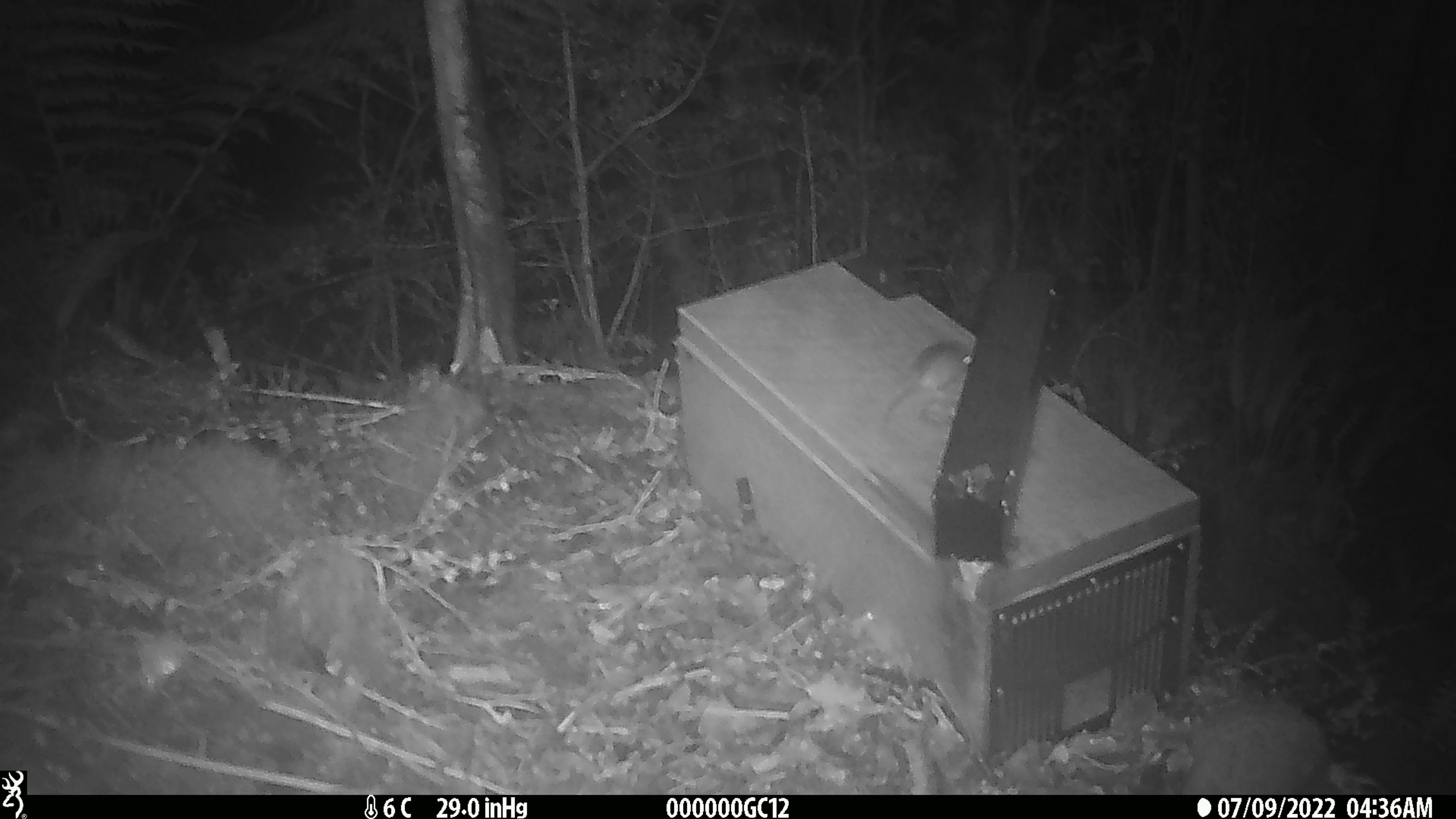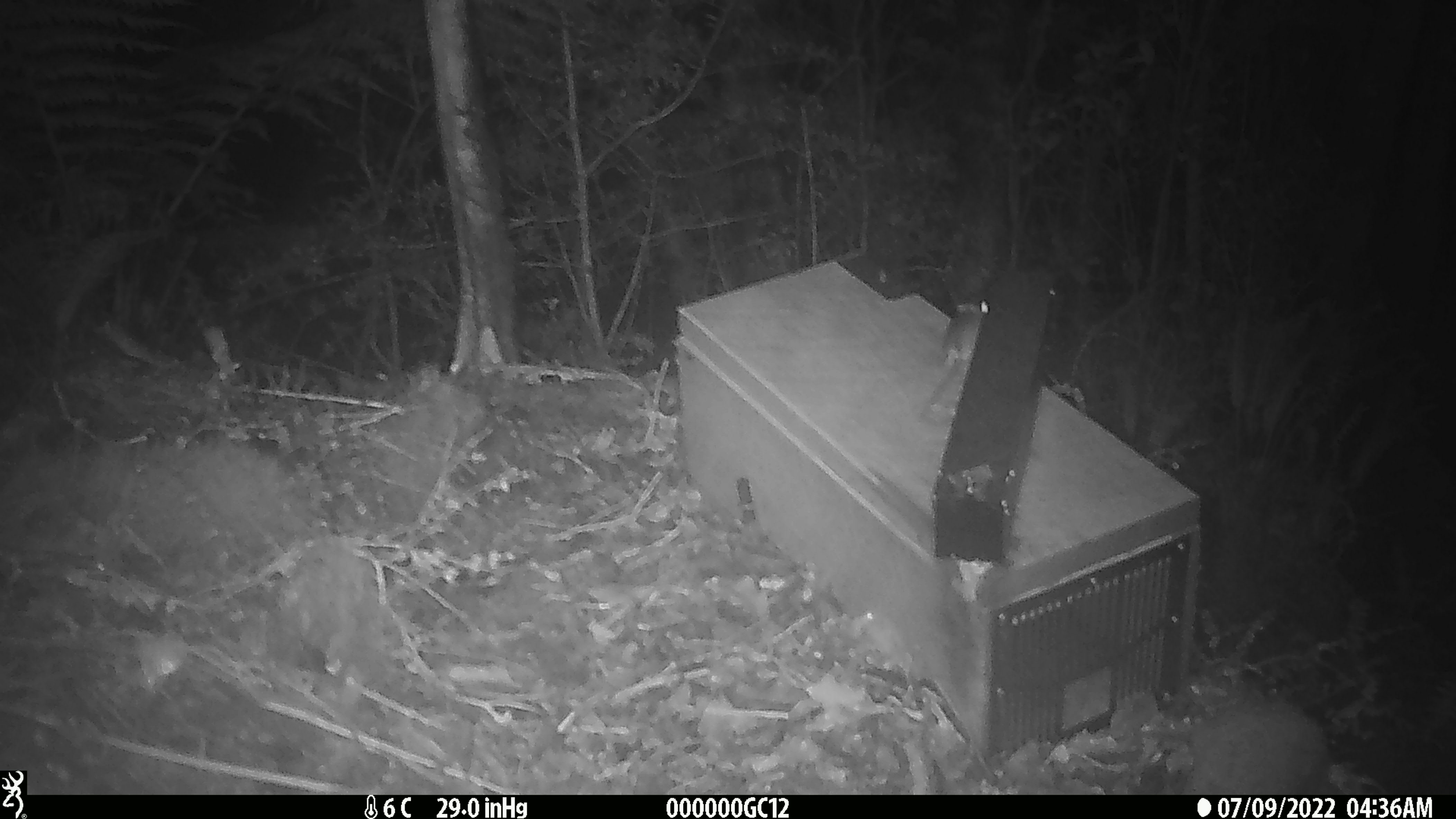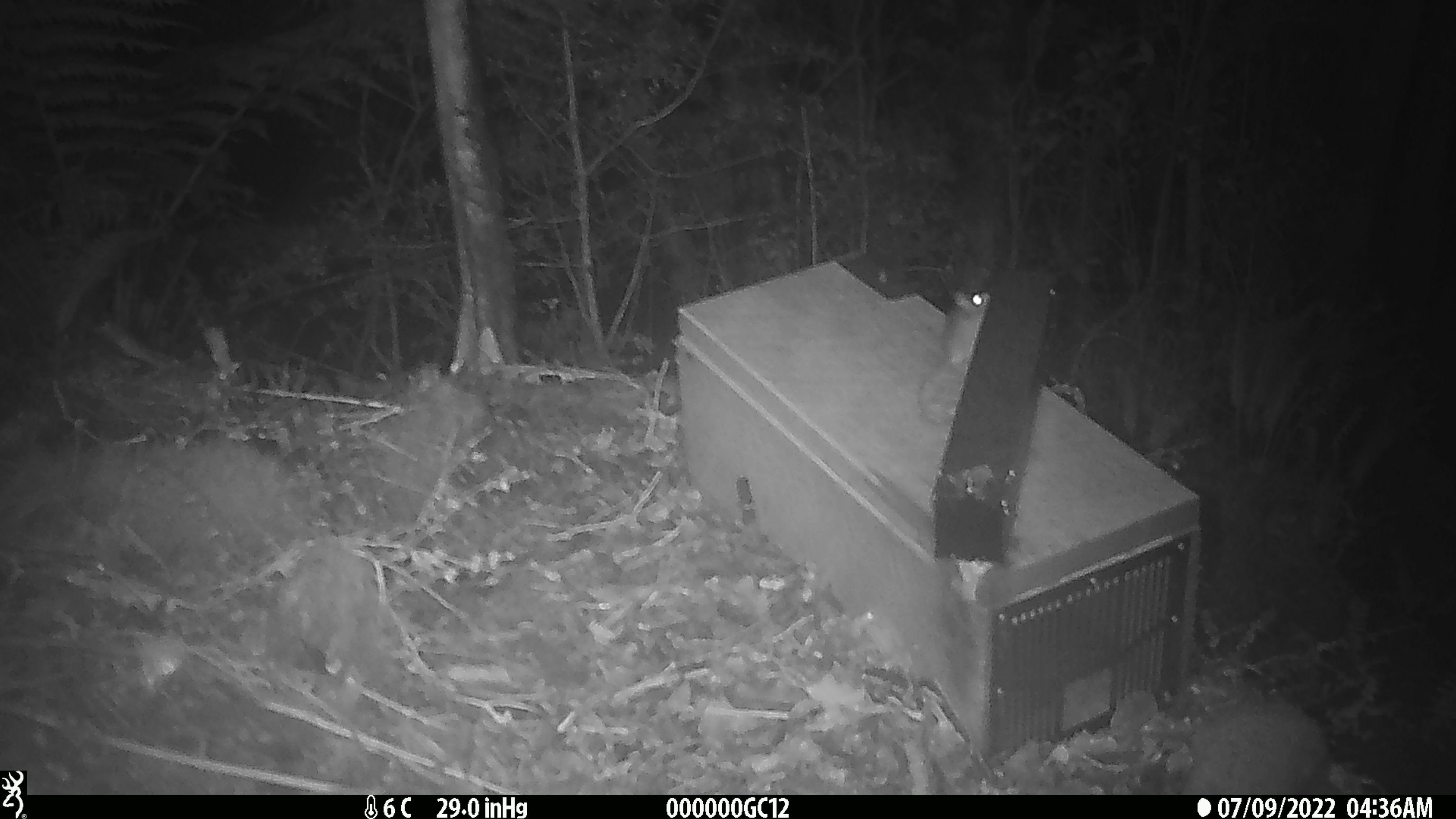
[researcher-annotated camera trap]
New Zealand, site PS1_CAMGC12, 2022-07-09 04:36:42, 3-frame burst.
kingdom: Animalia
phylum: Chordata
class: Mammalia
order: Rodentia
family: Muridae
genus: Mus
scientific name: Mus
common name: mouse